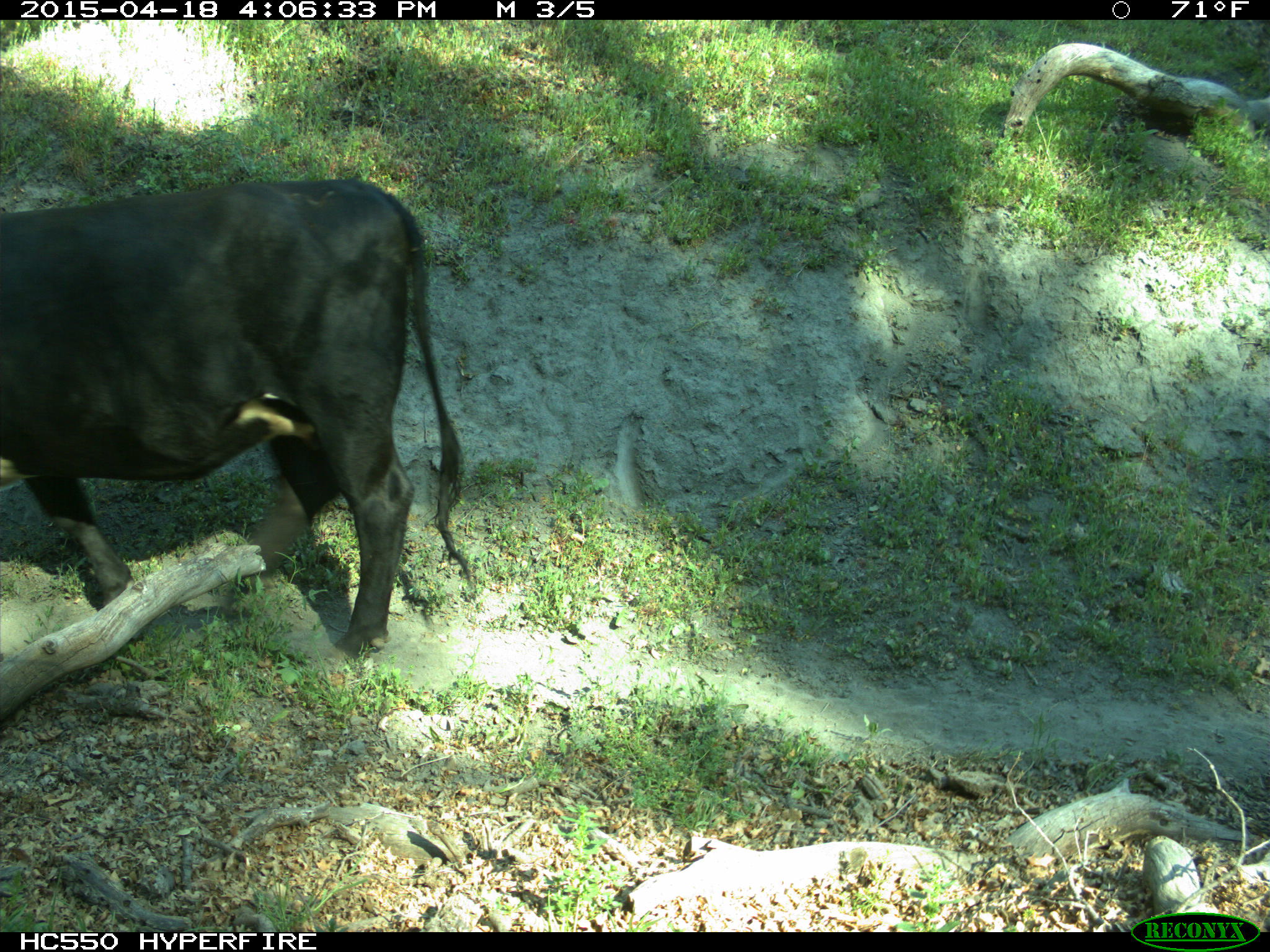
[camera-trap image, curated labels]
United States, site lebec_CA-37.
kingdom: Animalia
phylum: Chordata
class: Mammalia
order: Artiodactyla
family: Bovidae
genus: Bos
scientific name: Bos taurus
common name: domestic cow